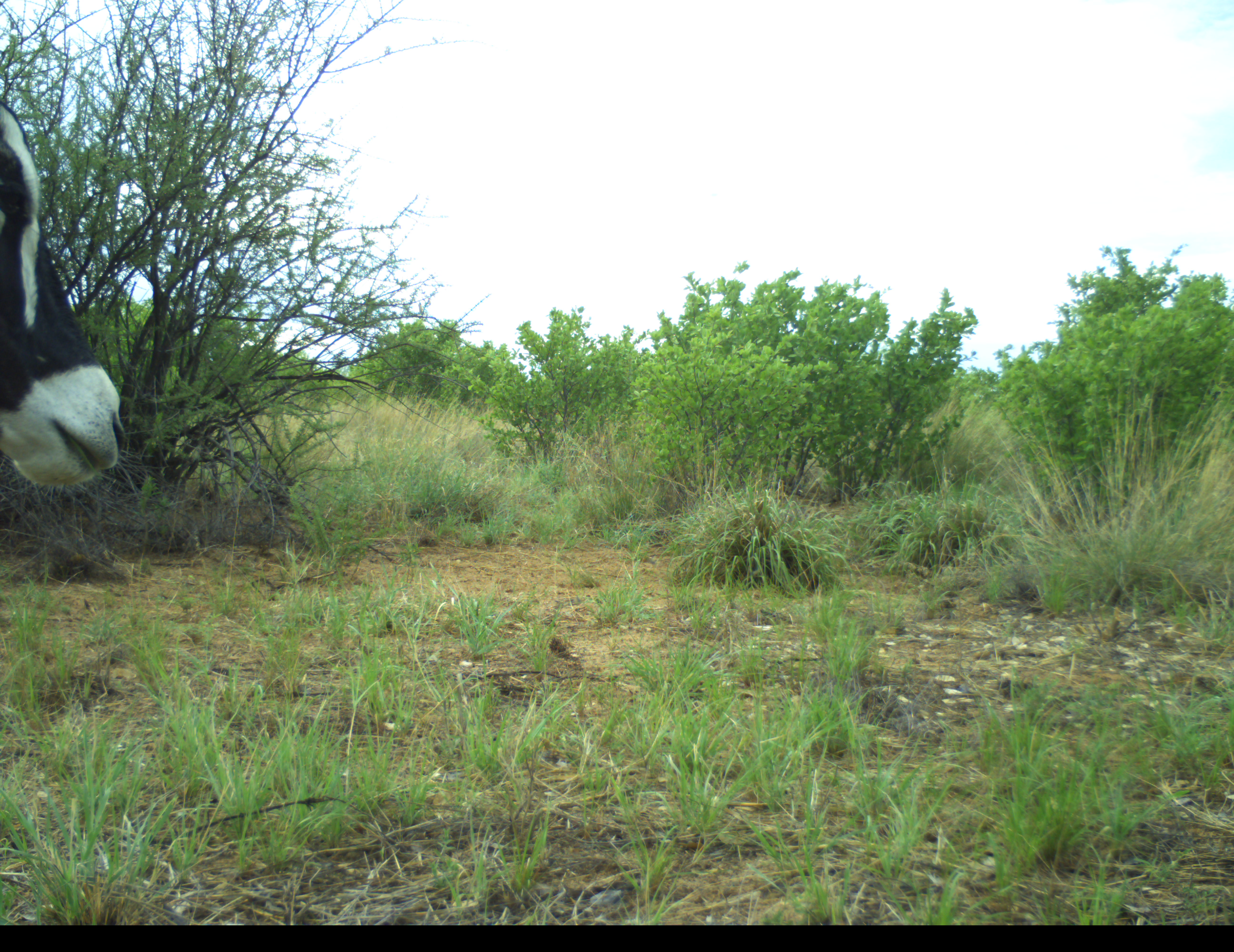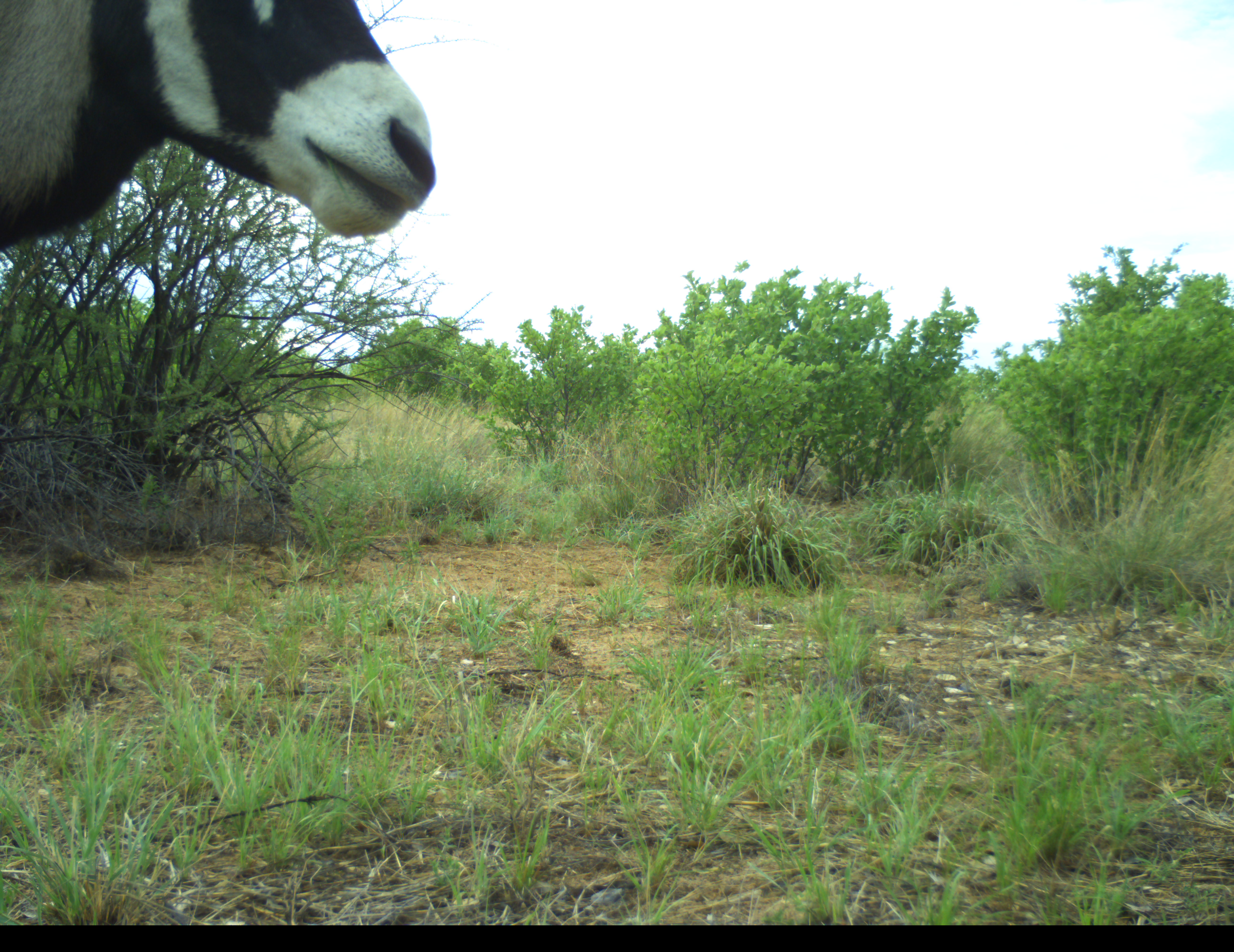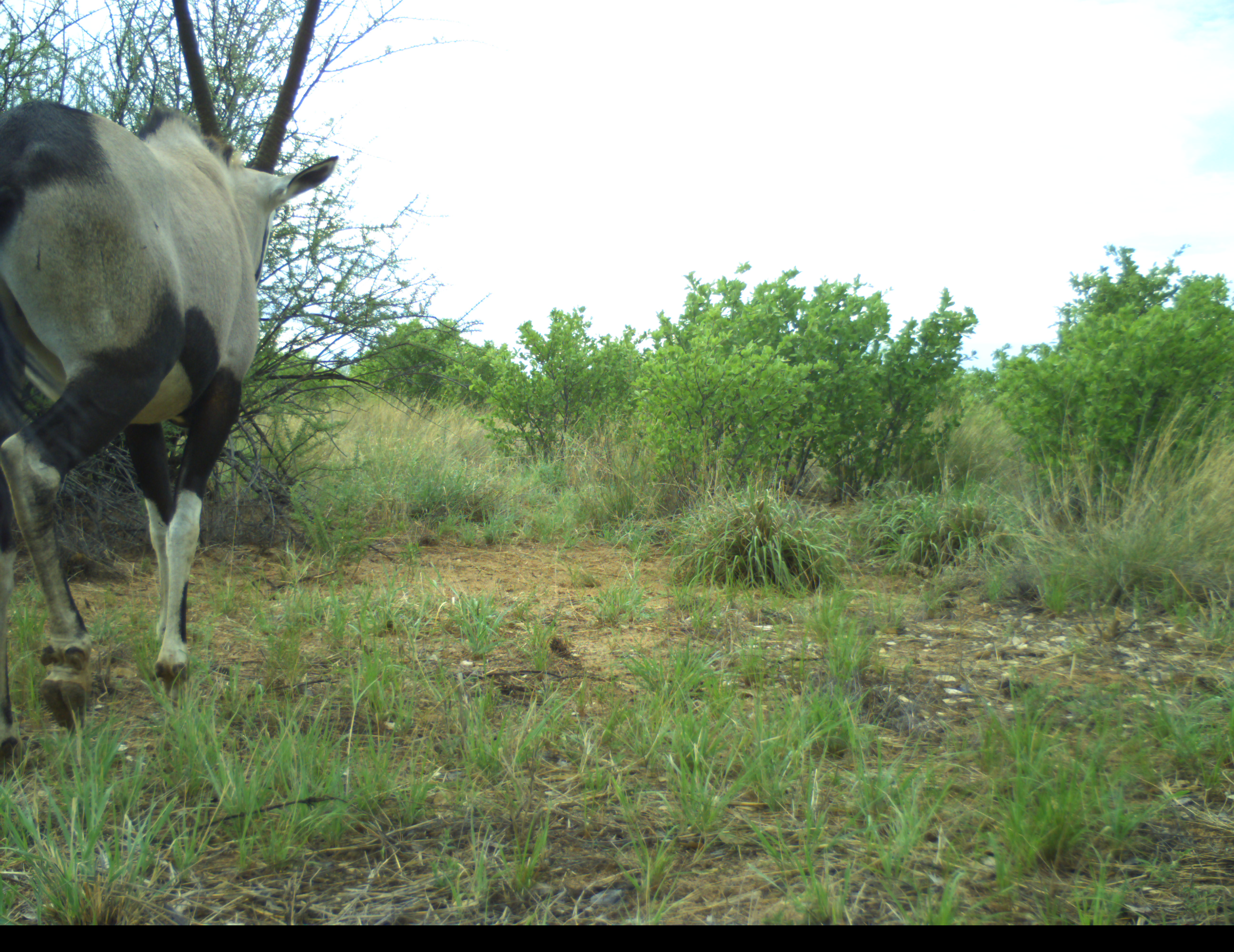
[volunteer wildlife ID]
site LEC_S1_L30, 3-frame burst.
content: unidentified animal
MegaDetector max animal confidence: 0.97